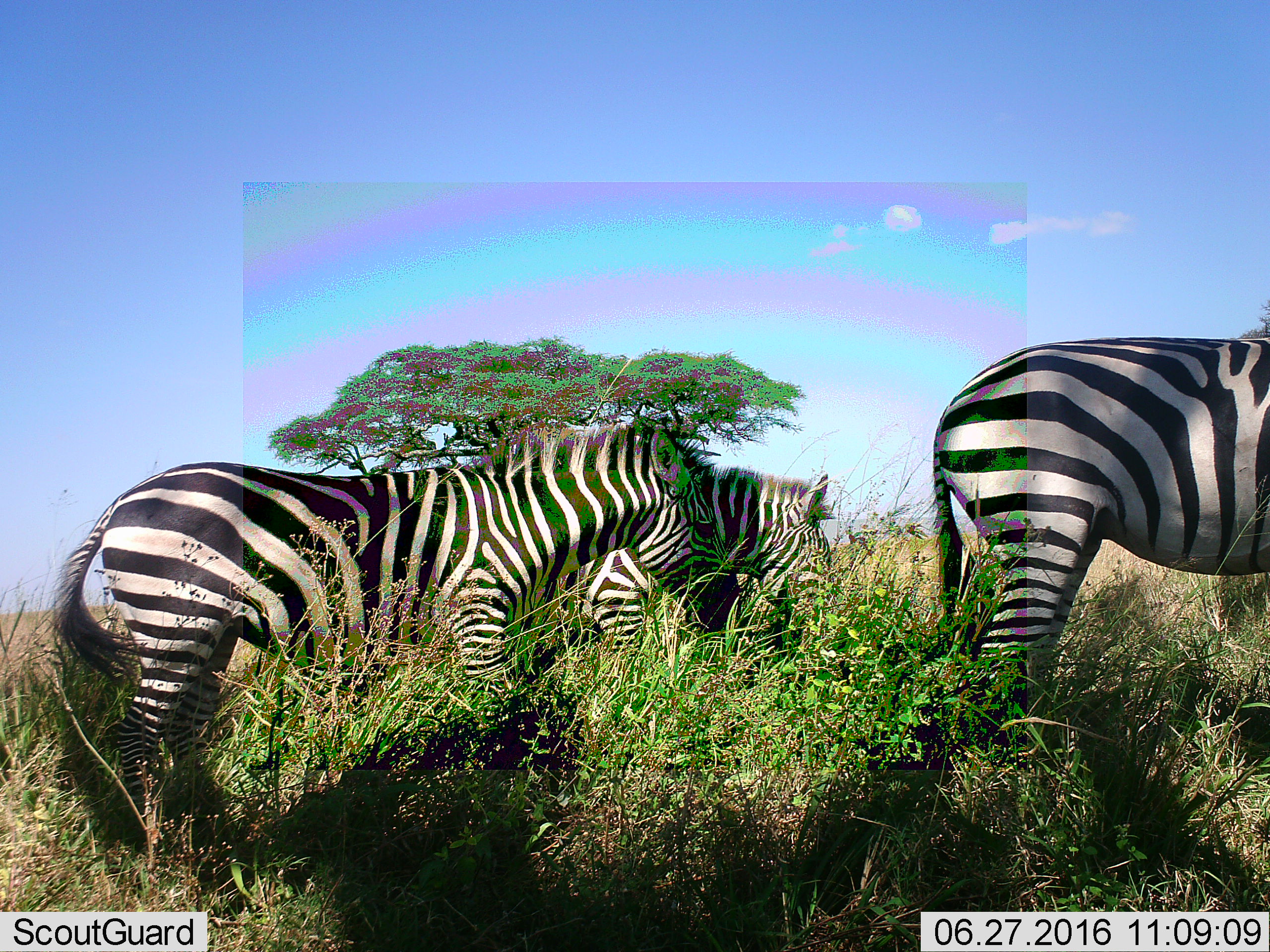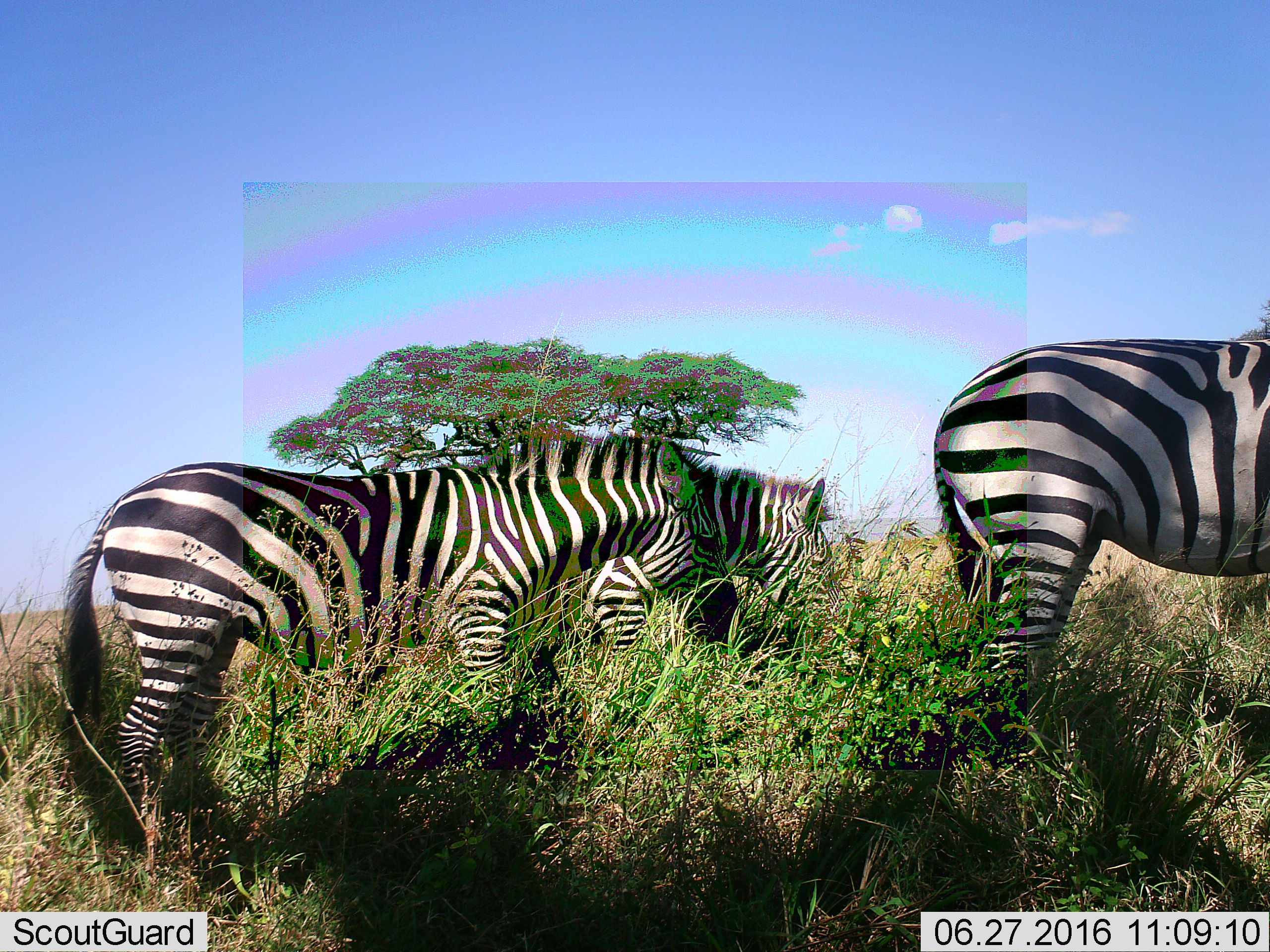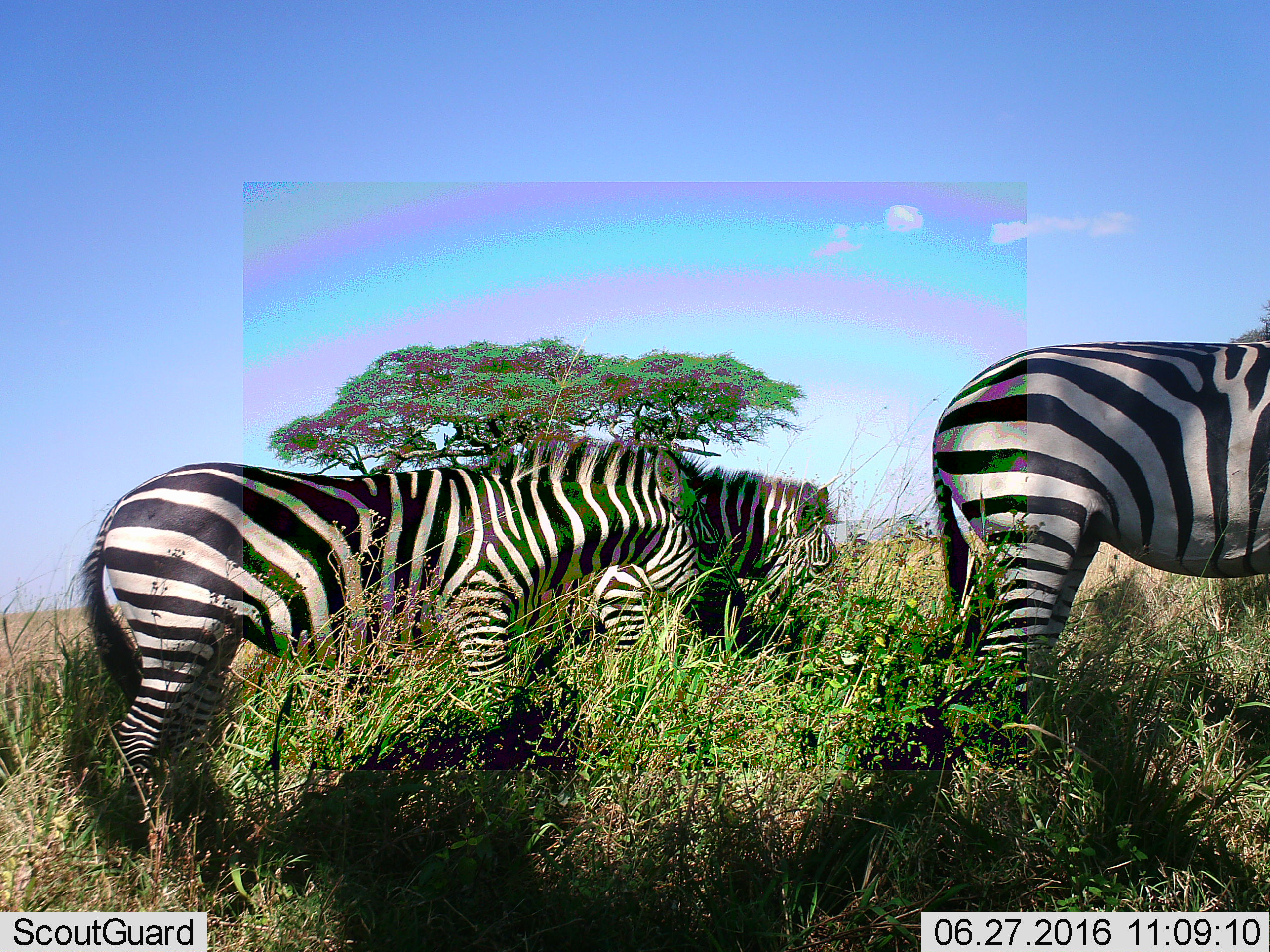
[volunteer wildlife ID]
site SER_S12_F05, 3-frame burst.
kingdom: Animalia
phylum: Chordata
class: Mammalia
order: Perissodactyla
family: Equidae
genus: Equus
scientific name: Equus quagga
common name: plains zebra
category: zebraplains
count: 3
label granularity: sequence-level